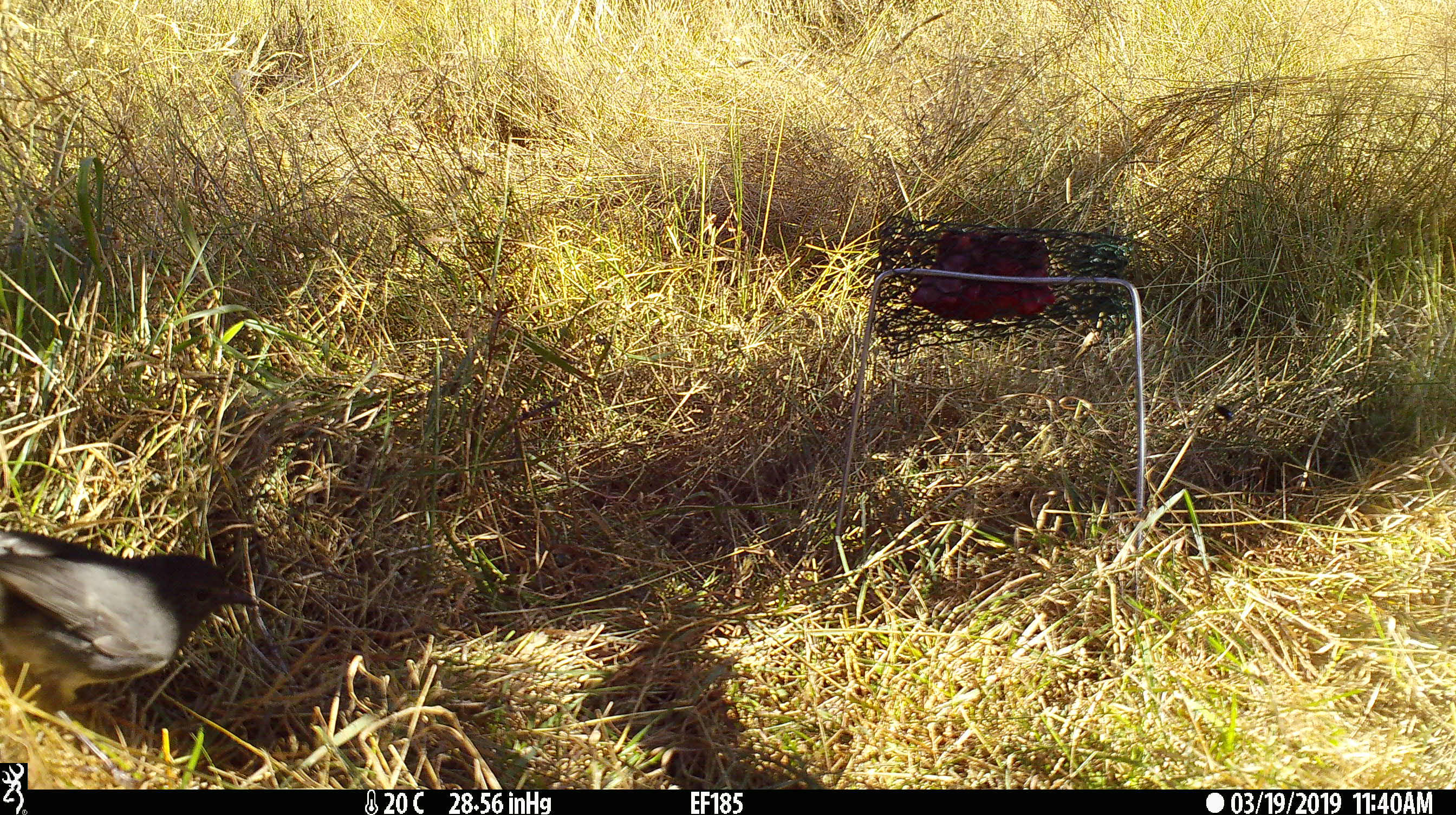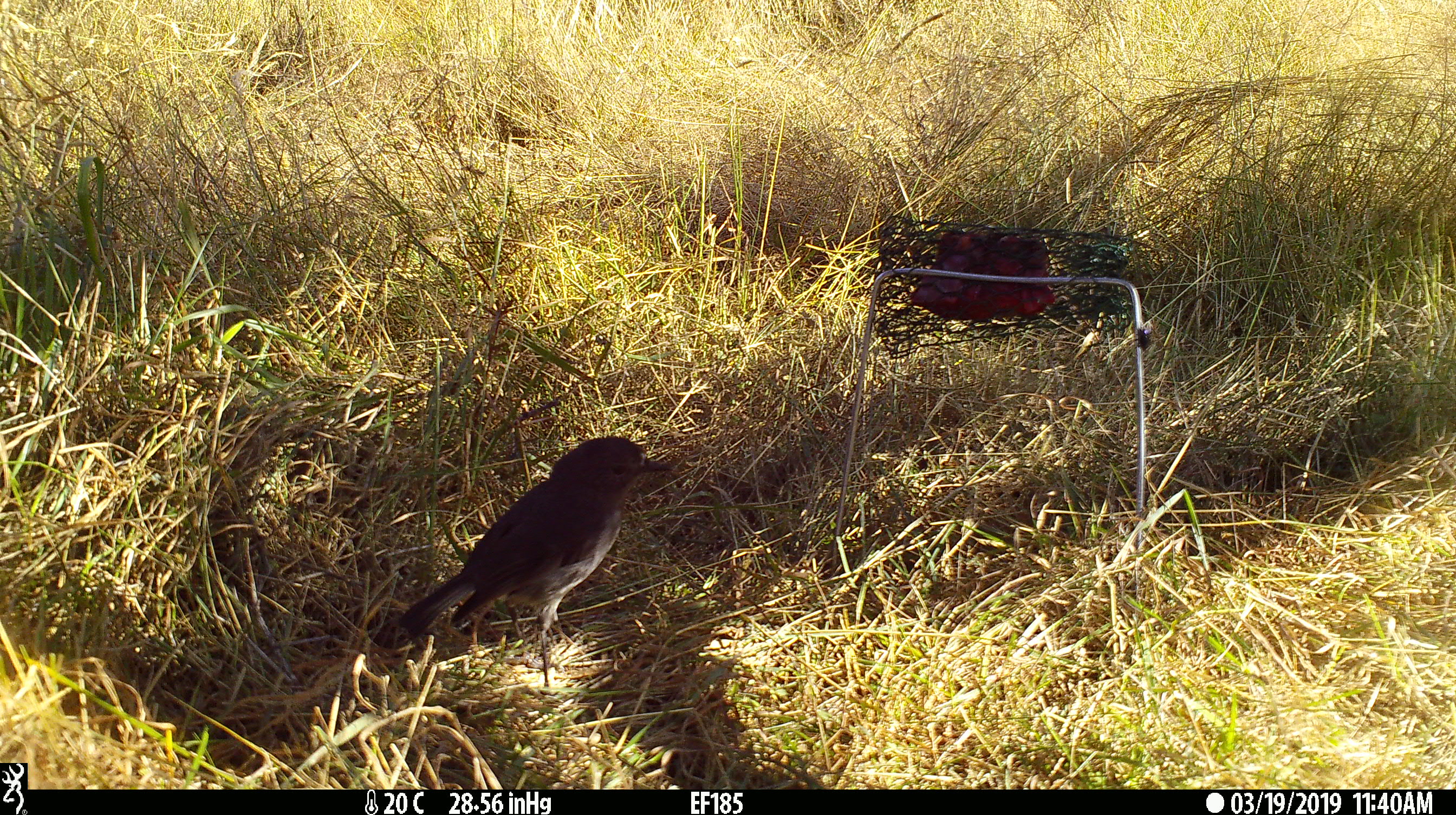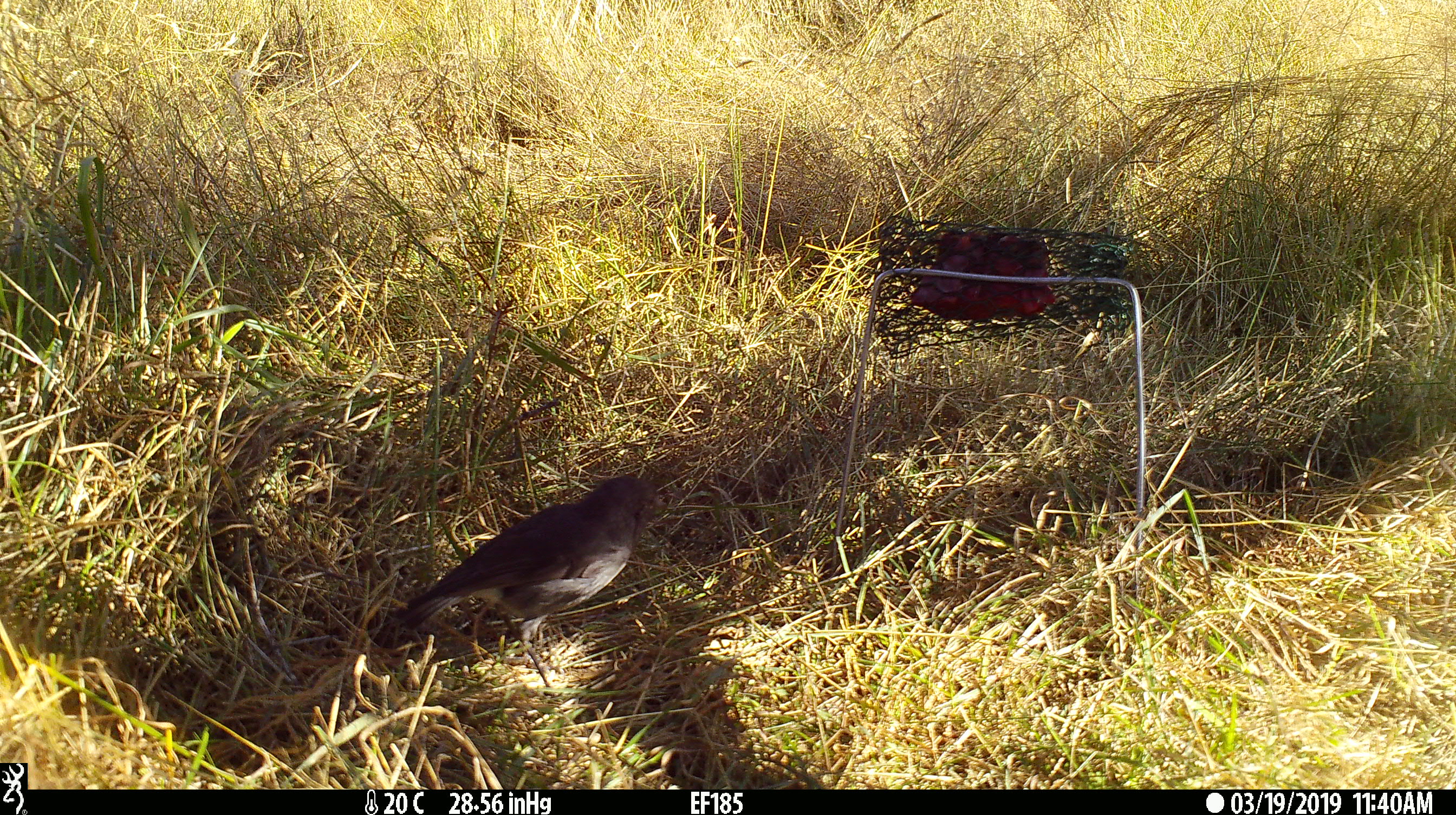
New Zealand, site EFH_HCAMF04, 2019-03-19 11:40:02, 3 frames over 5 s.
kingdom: Animalia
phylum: Chordata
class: Aves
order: Passeriformes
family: Petroicidae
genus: Petroica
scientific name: Petroica australis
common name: new zealand robin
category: robin